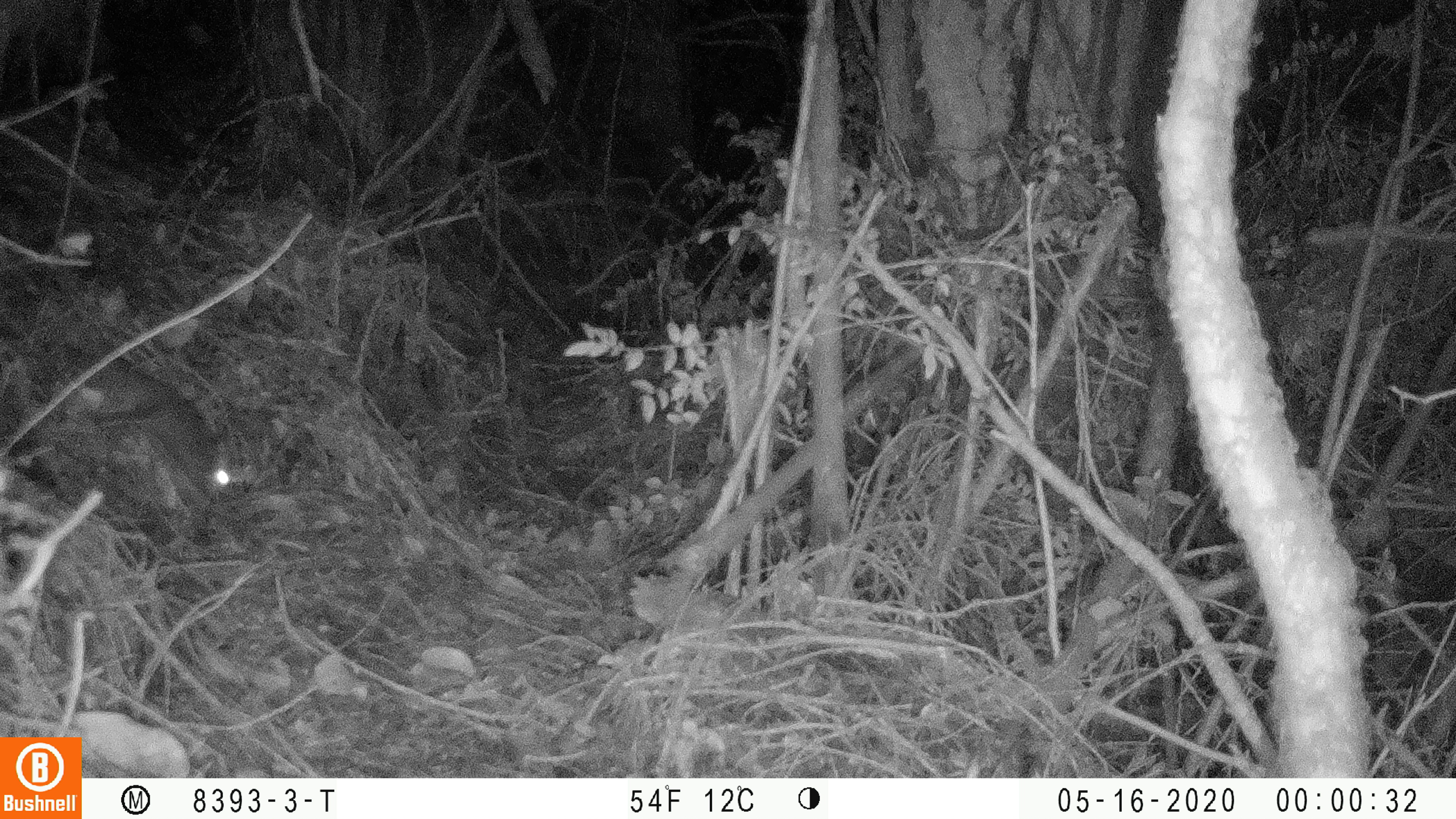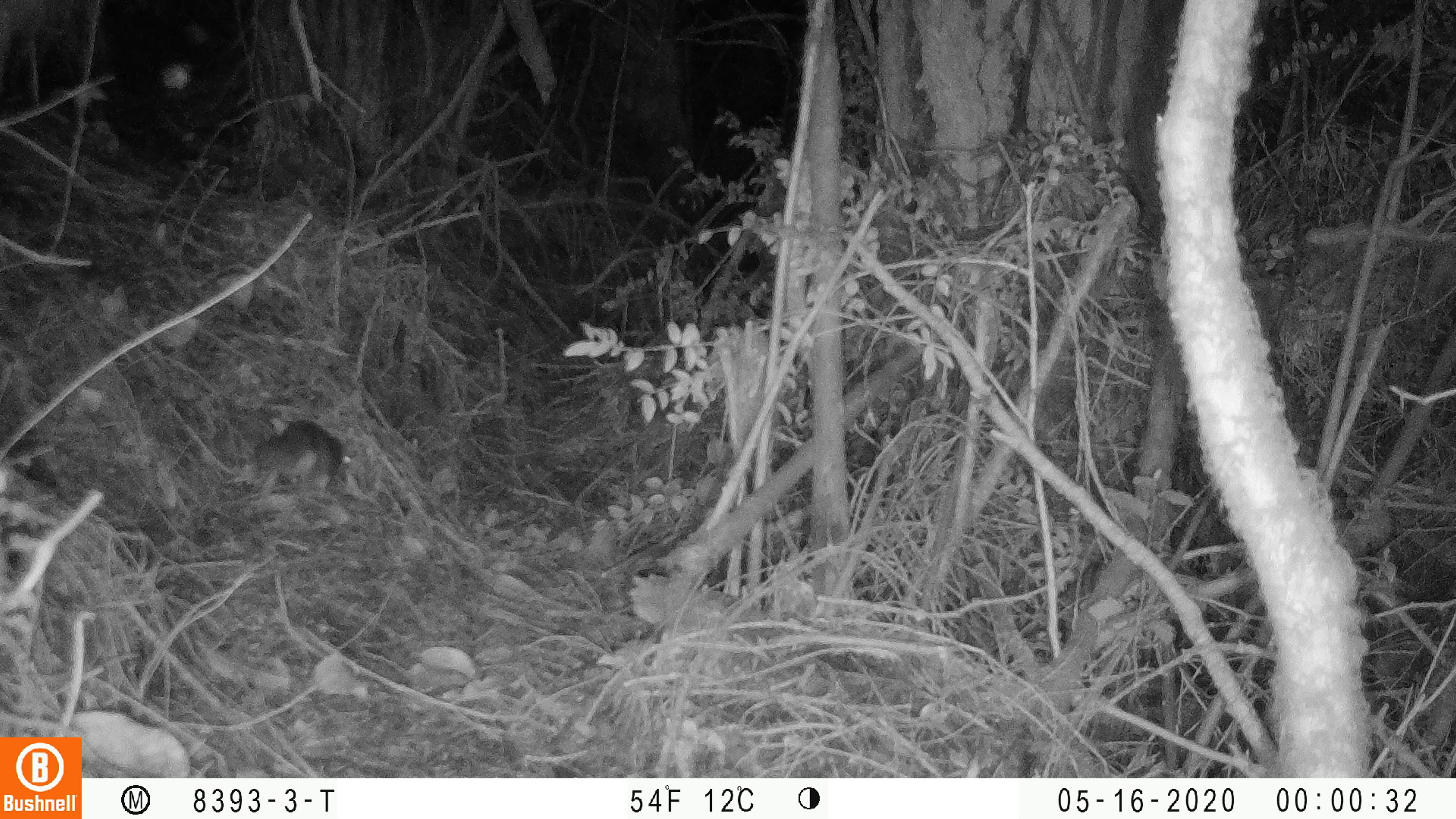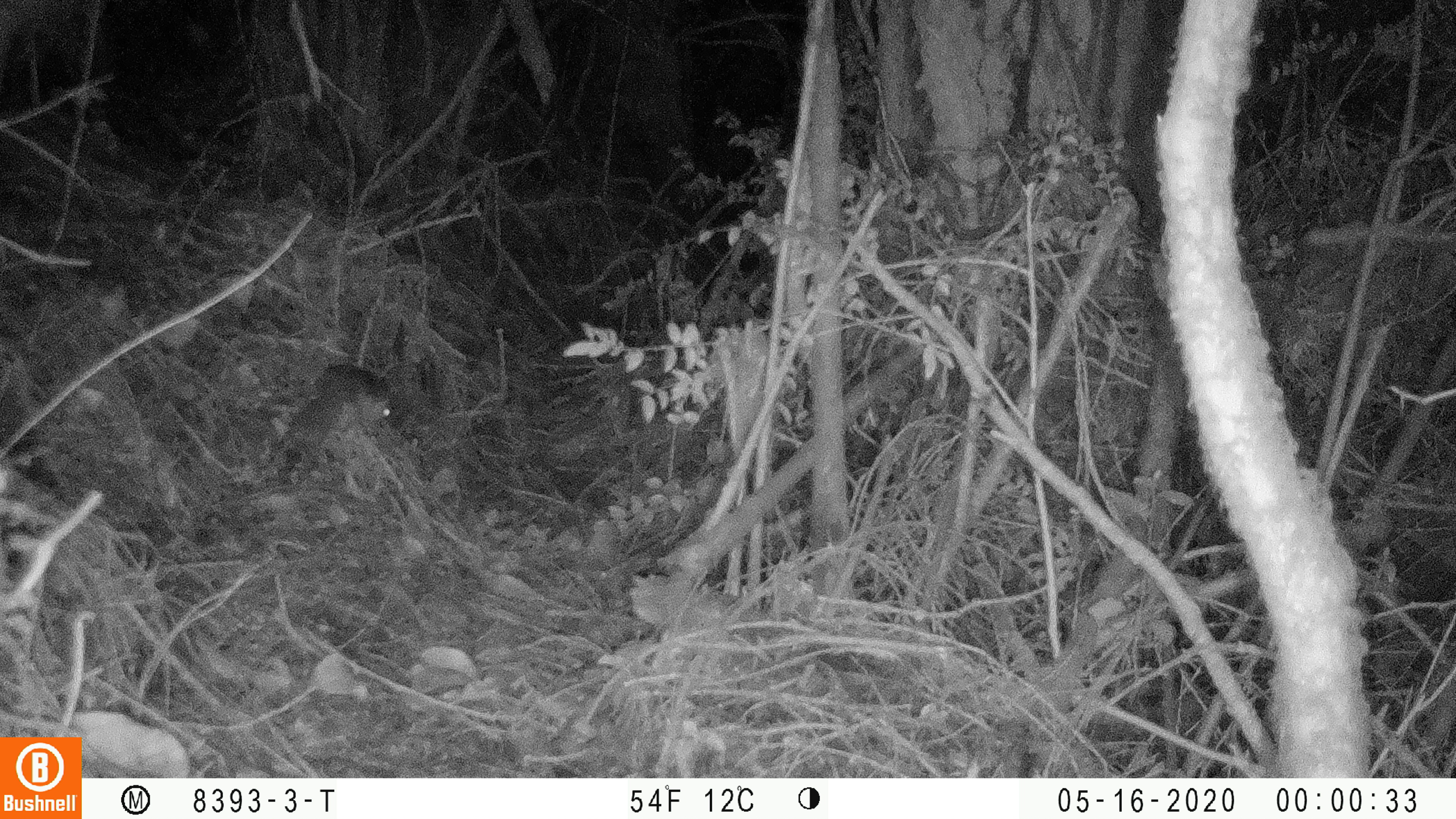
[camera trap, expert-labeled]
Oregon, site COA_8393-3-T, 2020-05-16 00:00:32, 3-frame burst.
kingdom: Animalia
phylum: Chordata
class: Mammalia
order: Rodentia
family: Sciuridae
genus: Glaucomys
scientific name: Glaucomys oregonensis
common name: humboldt's flying squirrel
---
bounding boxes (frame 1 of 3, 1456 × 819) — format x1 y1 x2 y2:
humboldt's flying squirrel: 40 315 246 518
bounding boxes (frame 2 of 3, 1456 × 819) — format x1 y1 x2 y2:
humboldt's flying squirrel: 243 414 362 508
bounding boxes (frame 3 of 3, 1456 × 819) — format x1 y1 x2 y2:
humboldt's flying squirrel: 278 352 409 466